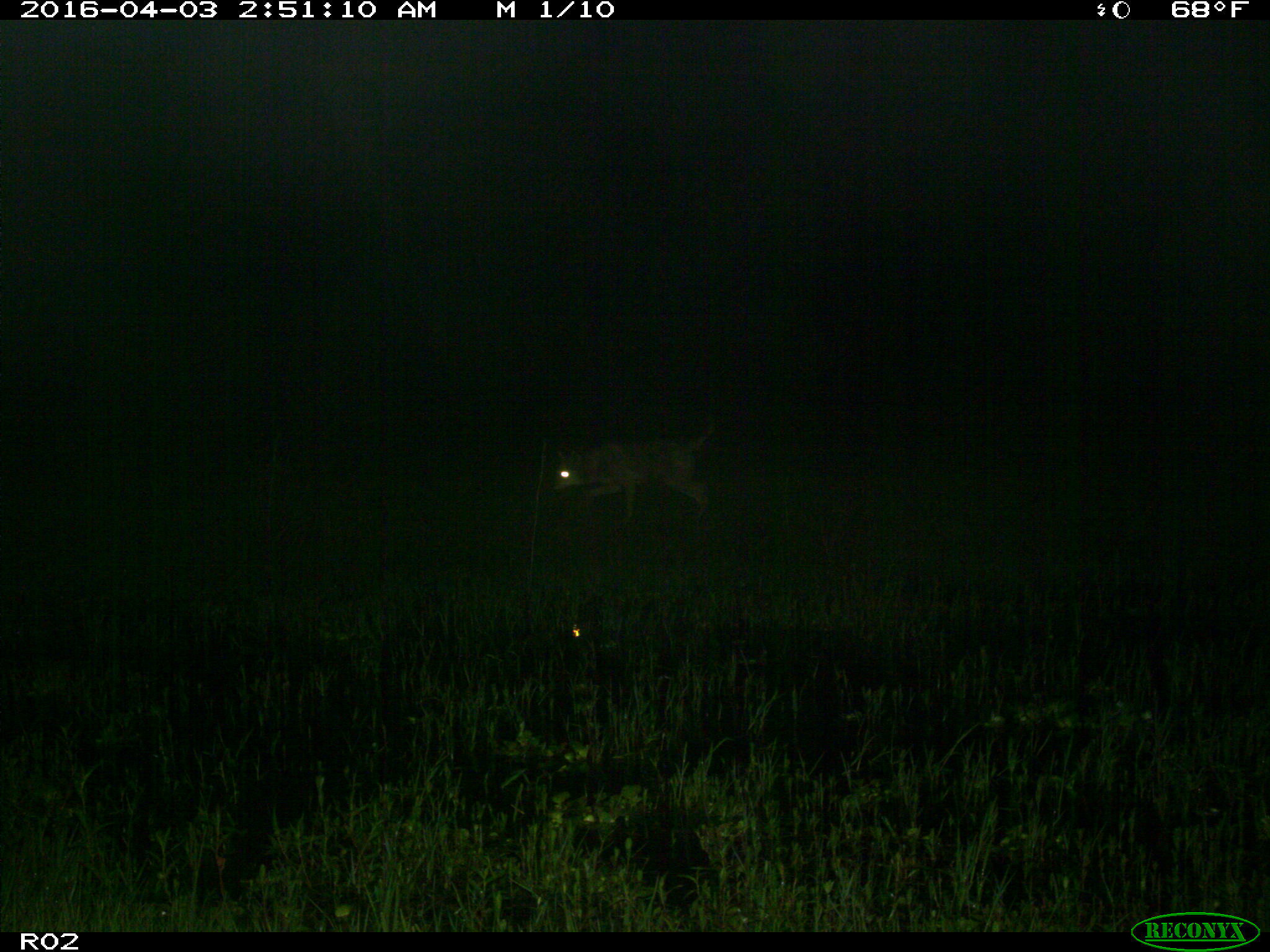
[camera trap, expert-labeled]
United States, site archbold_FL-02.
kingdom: Animalia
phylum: Chordata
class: Mammalia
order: Carnivora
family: Canidae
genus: Canis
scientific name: Canis latrans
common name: coyote